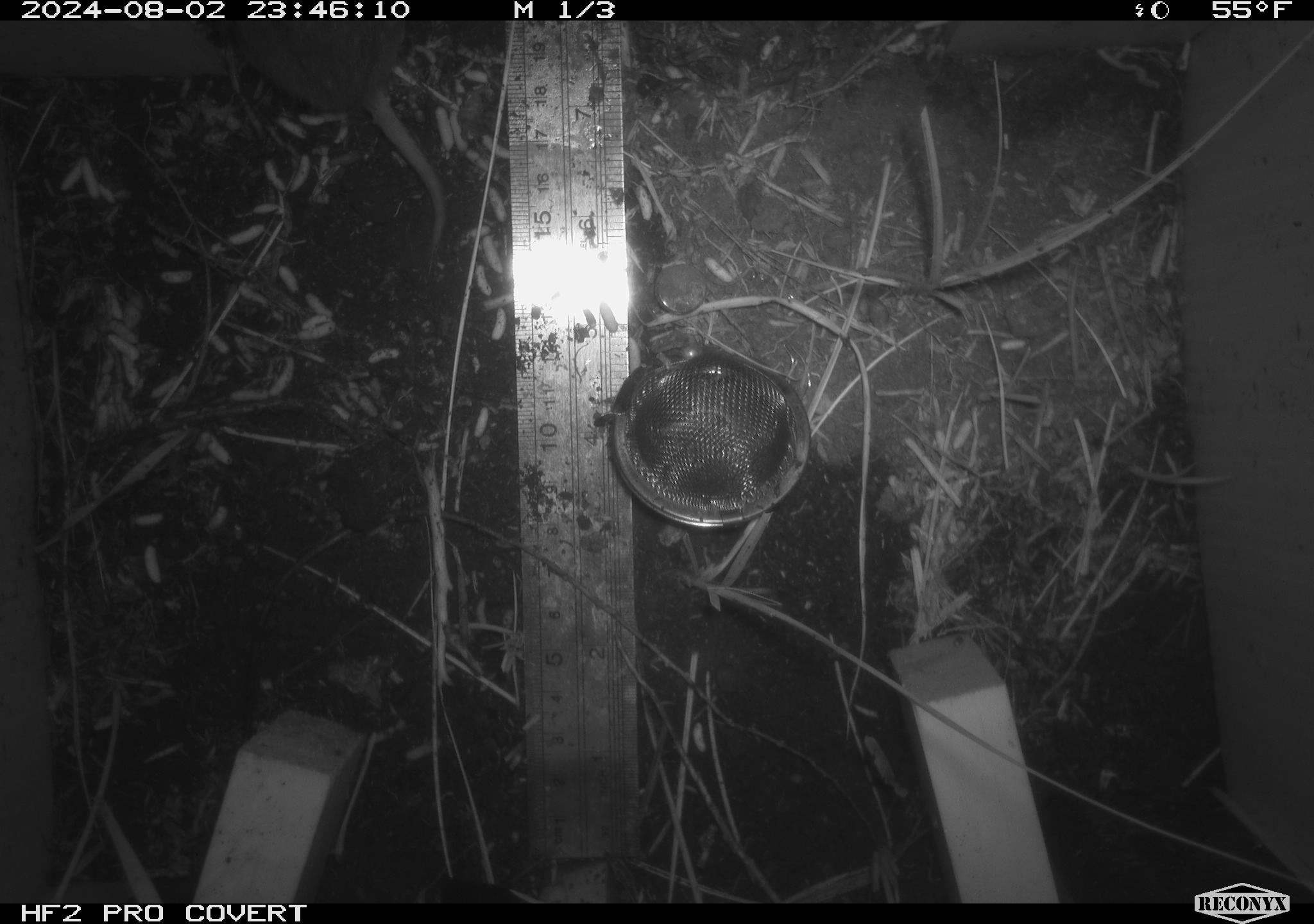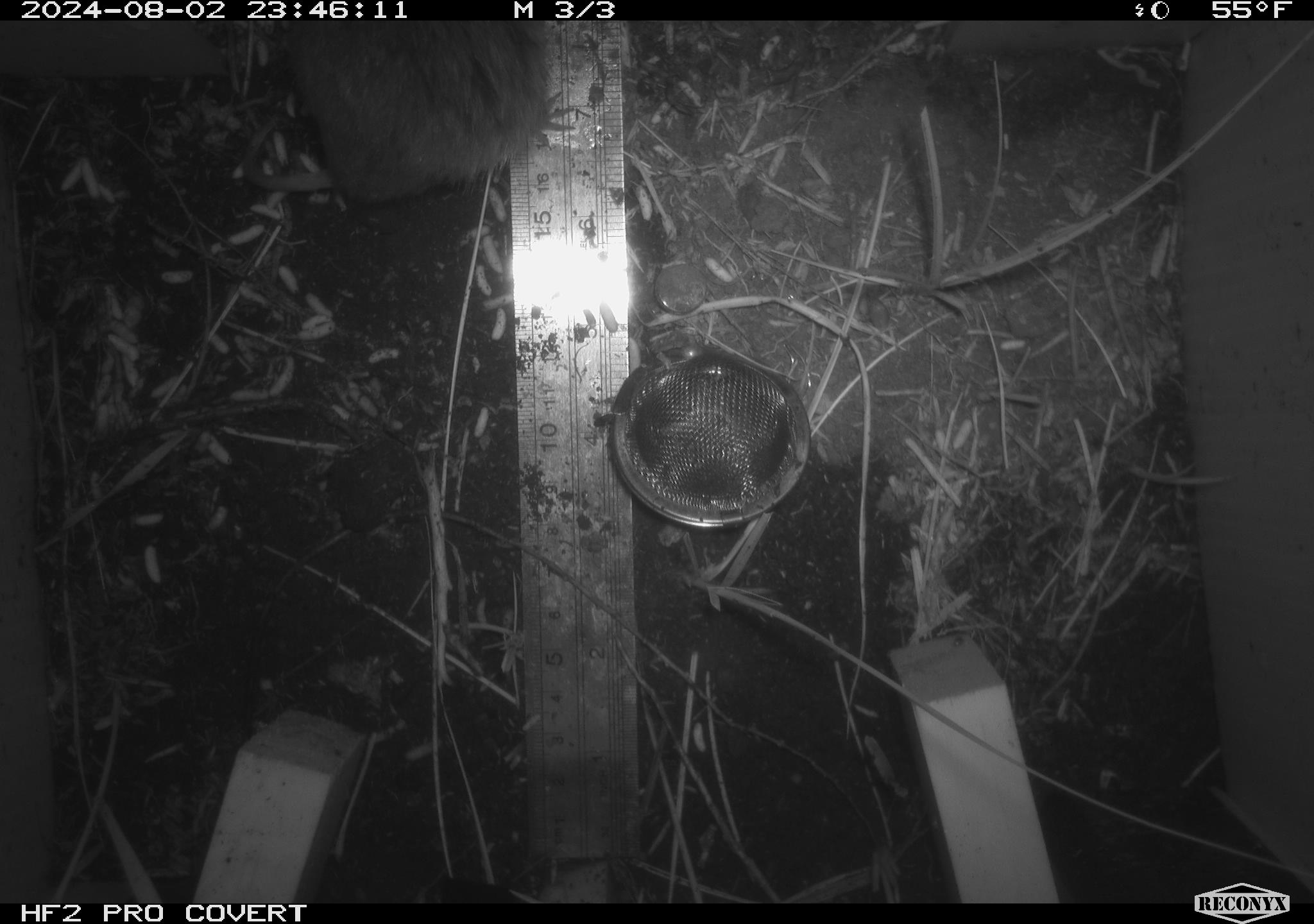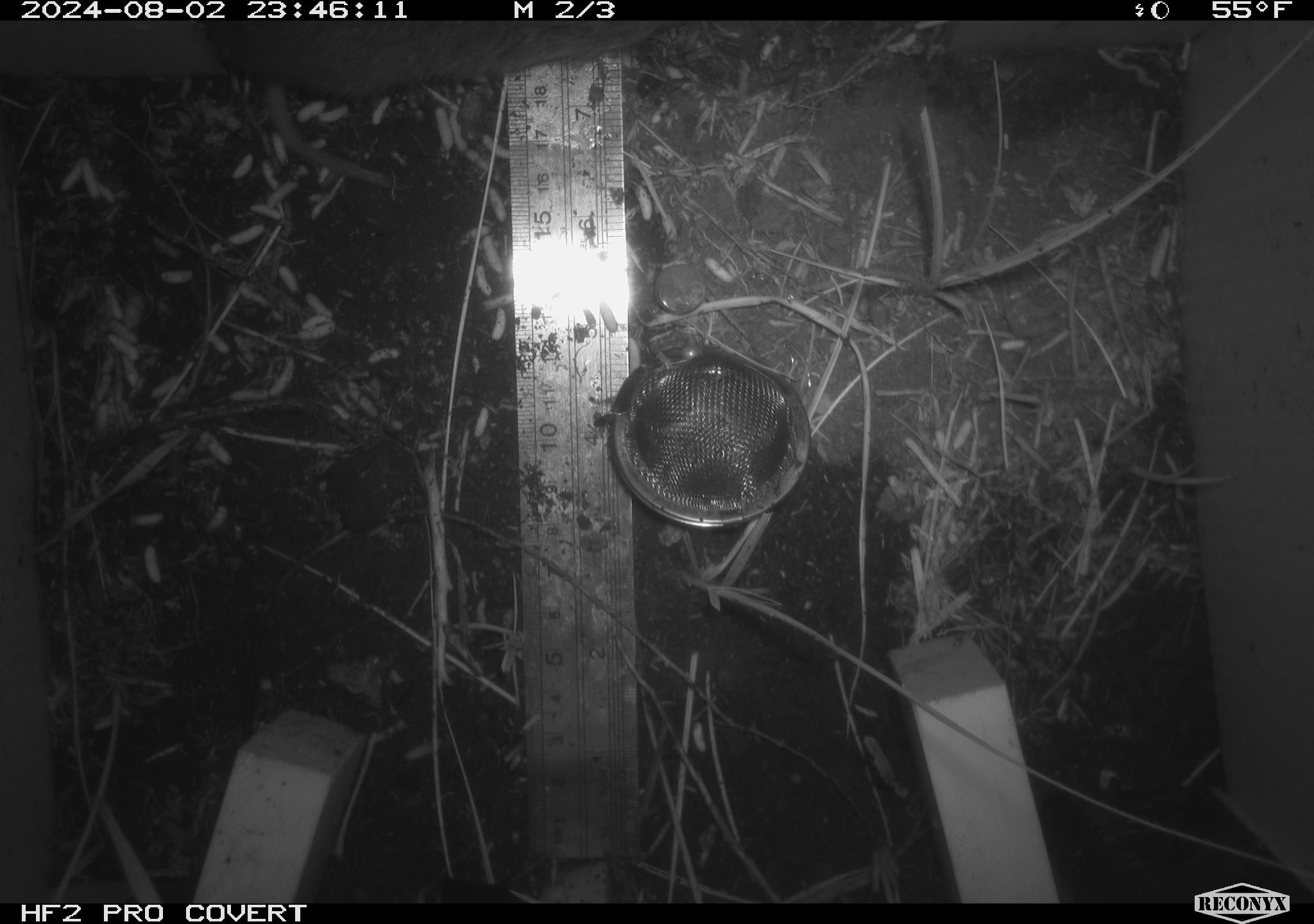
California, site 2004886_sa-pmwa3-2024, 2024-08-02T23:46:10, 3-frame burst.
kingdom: Animalia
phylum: Chordata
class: Mammalia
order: Rodentia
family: Cricetidae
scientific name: Arvicolinae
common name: voles, lemmings, and muskrats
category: arvicolinae subfamily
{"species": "arvicolinae subfamily (voles, lemmings, and muskrats) (Arvicolinae)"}